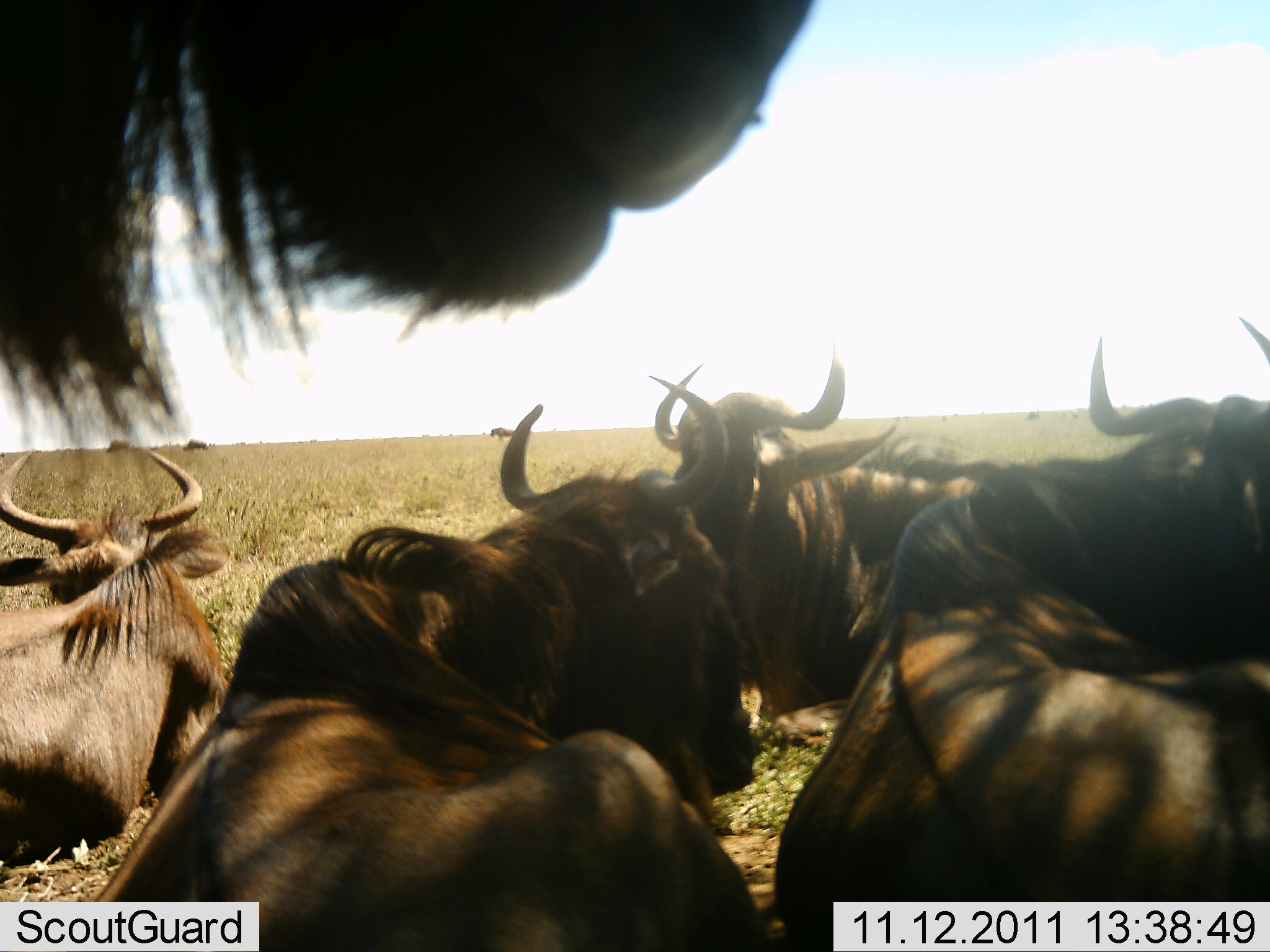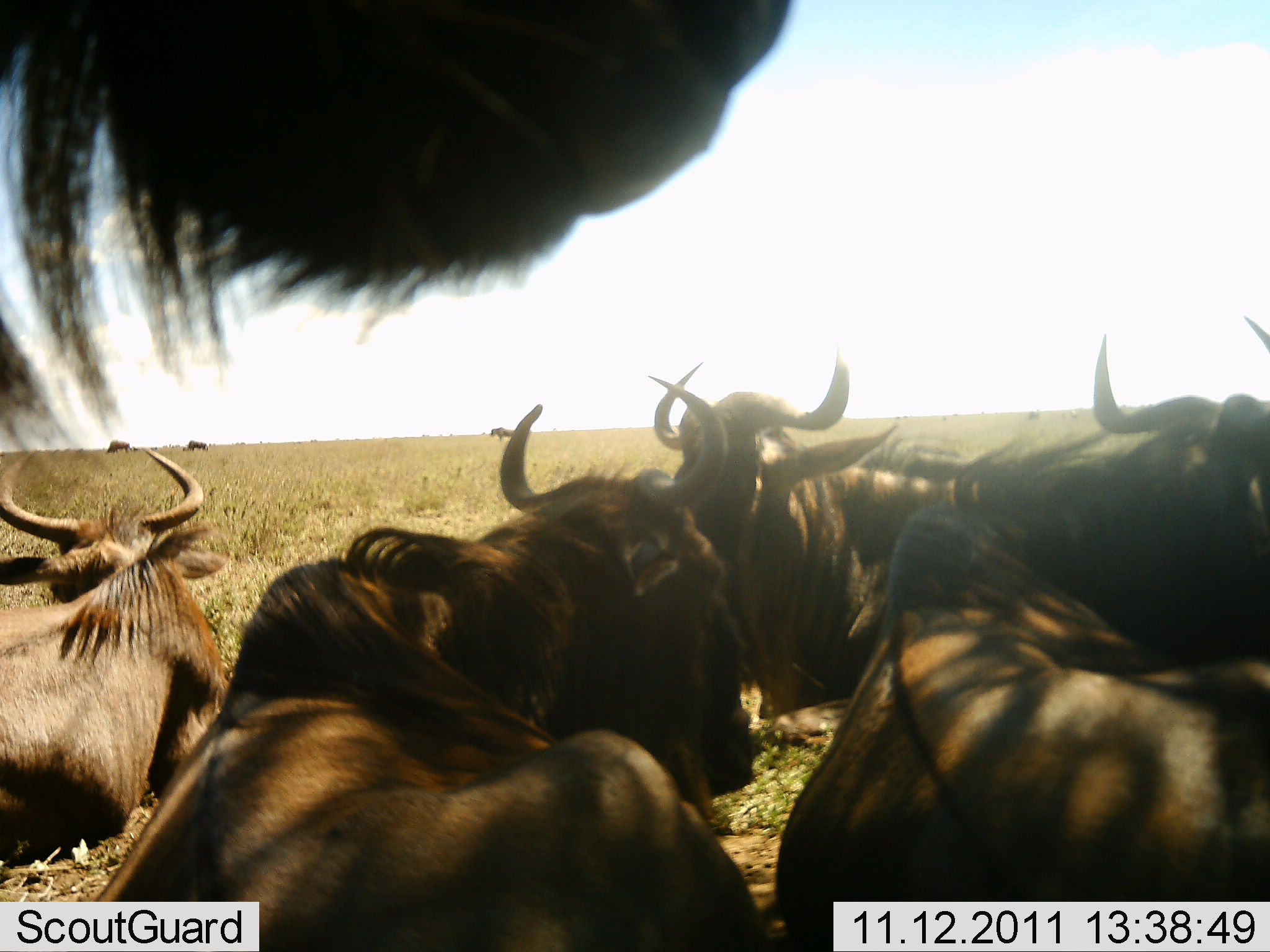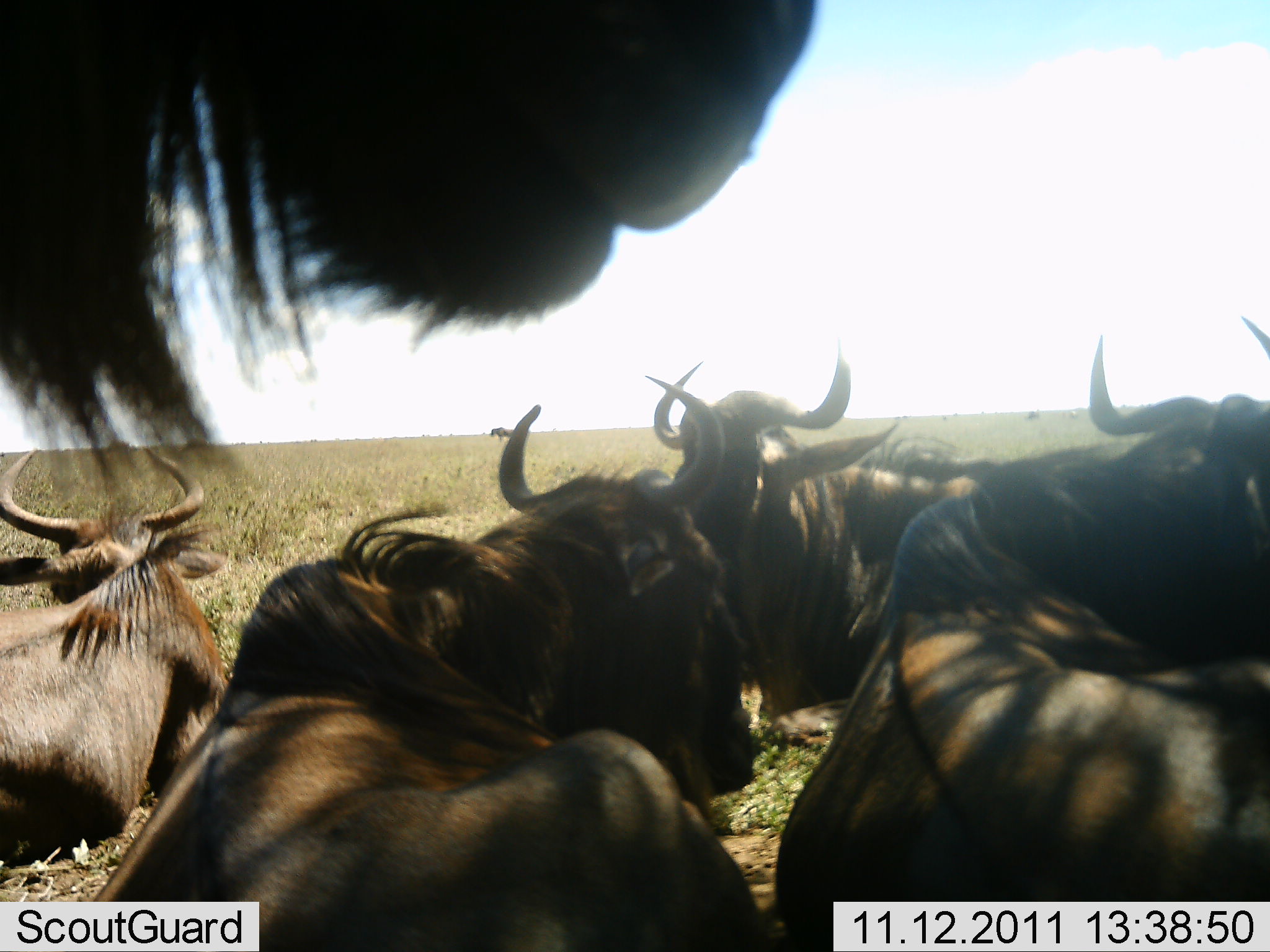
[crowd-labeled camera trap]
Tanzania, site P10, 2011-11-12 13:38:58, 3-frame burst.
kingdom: Animalia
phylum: Chordata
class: Mammalia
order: Artiodactyla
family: Bovidae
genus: Connochaetes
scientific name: Connochaetes taurinus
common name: blue wildebeest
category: wildebeest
Wildebeest (blue wildebeest) (Connochaetes taurinus), count 6. Behavior (volunteer vote fractions): standing 50%, resting 93%, moving 14%, interacting 7%. Young present (vote fraction): 0%. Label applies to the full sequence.